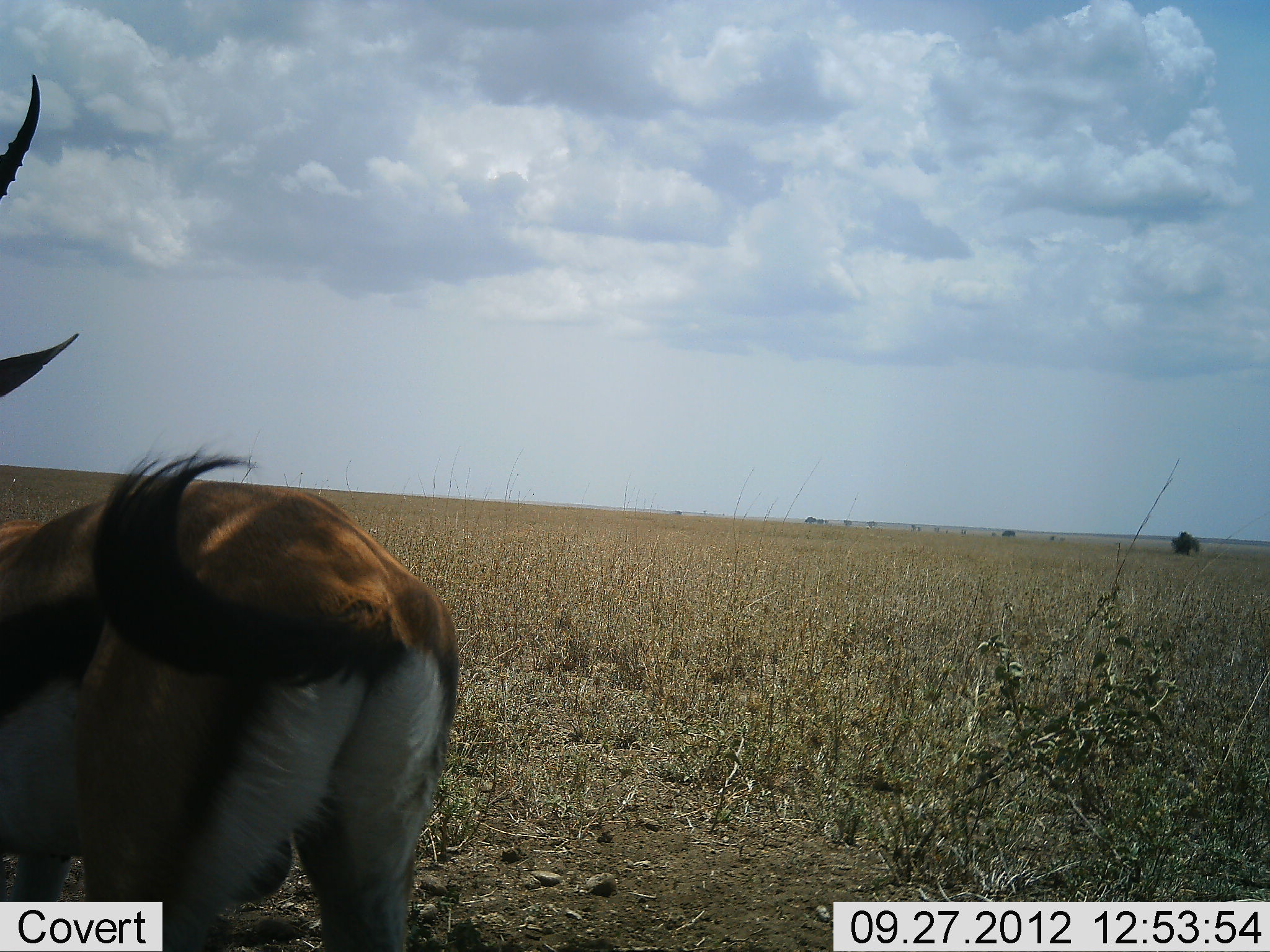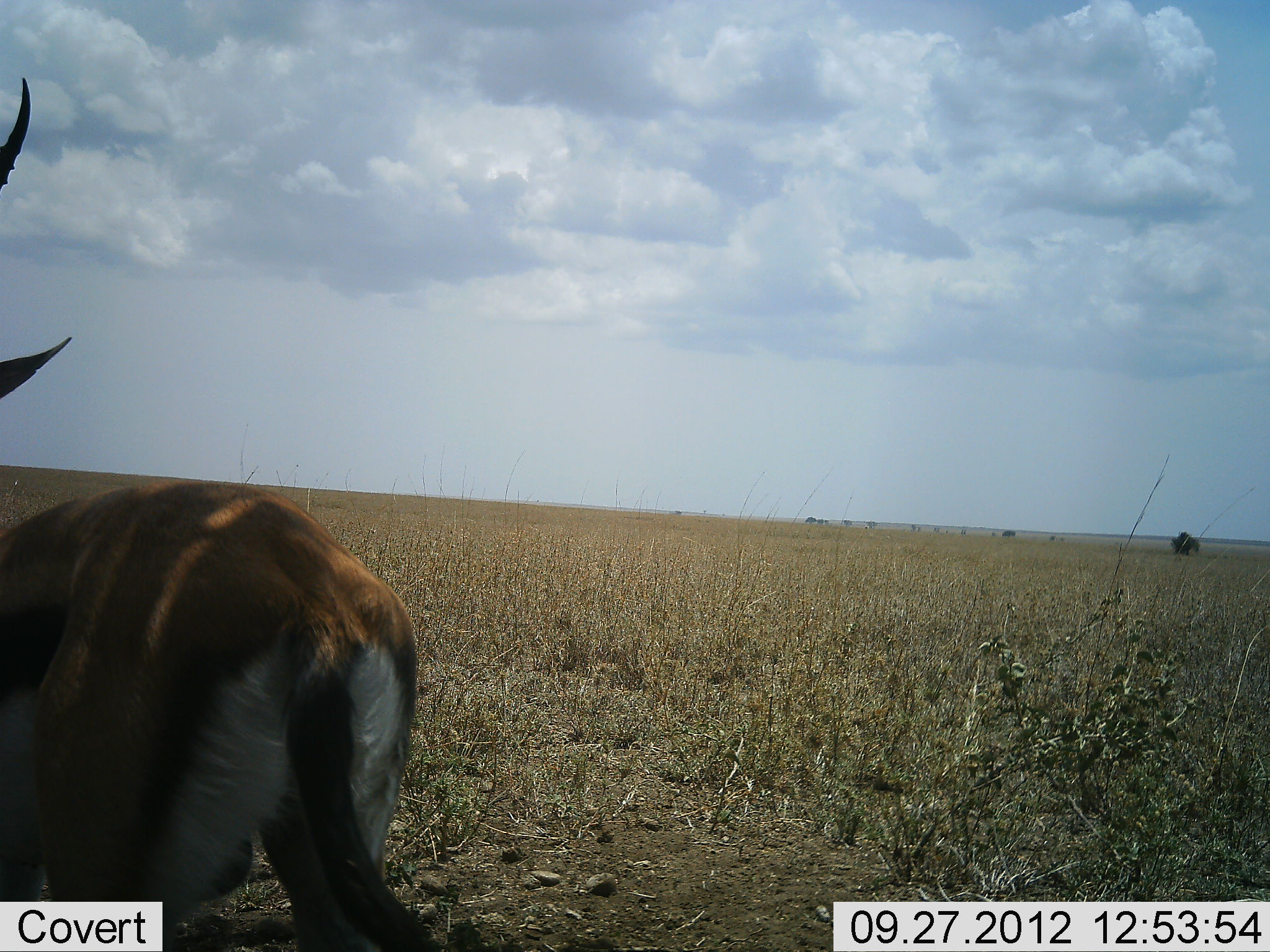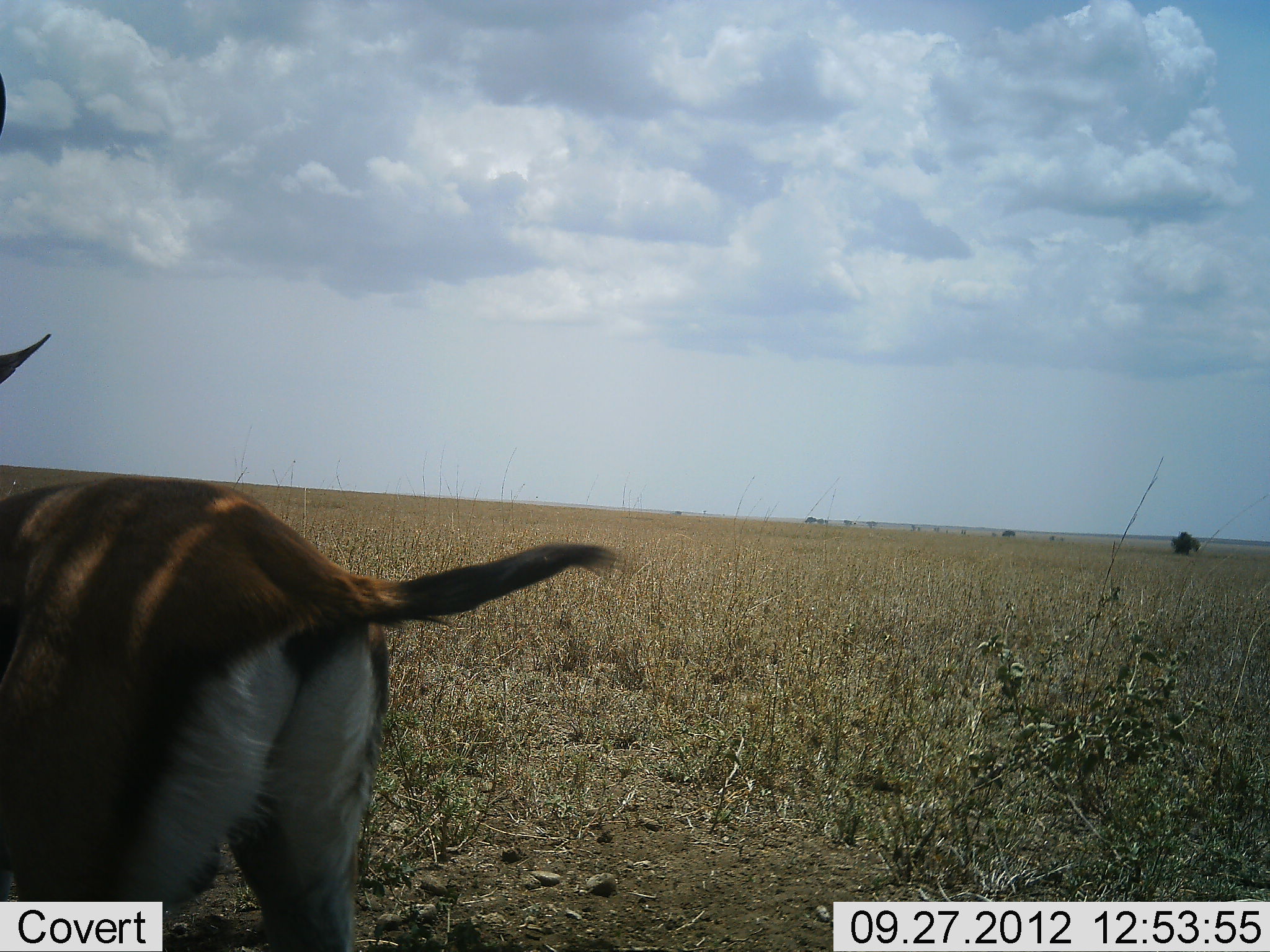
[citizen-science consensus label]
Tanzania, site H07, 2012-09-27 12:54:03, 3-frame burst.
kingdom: Animalia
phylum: Chordata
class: Mammalia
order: Artiodactyla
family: Bovidae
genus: Eudorcas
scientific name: Eudorcas thomsonii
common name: thomson's gazelle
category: gazellethomsons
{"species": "gazellethomsons (thomson's gazelle) (Eudorcas thomsonii)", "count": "1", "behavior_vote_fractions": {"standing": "90%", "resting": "0%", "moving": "10%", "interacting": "0%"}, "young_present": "0%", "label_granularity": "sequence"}